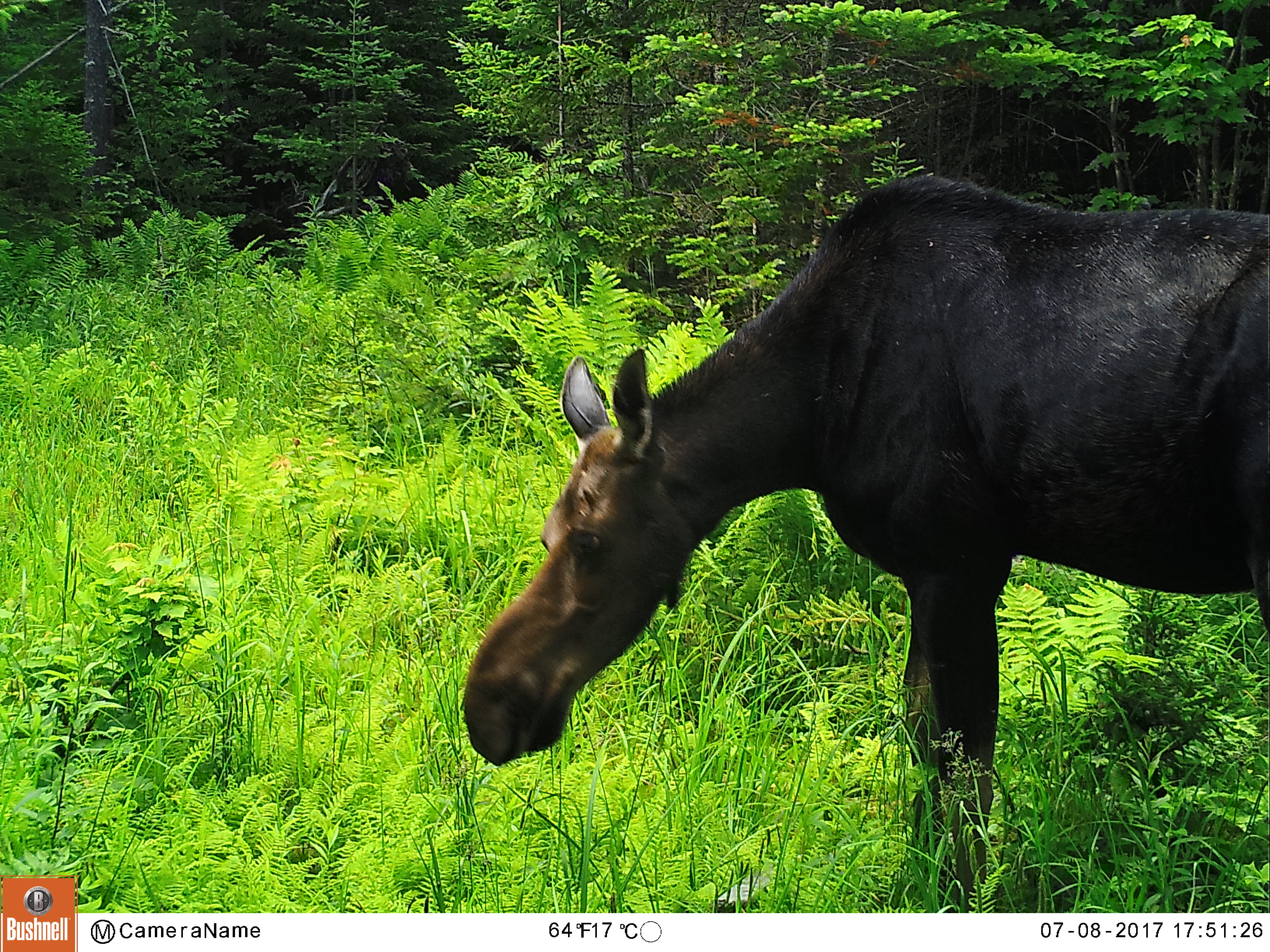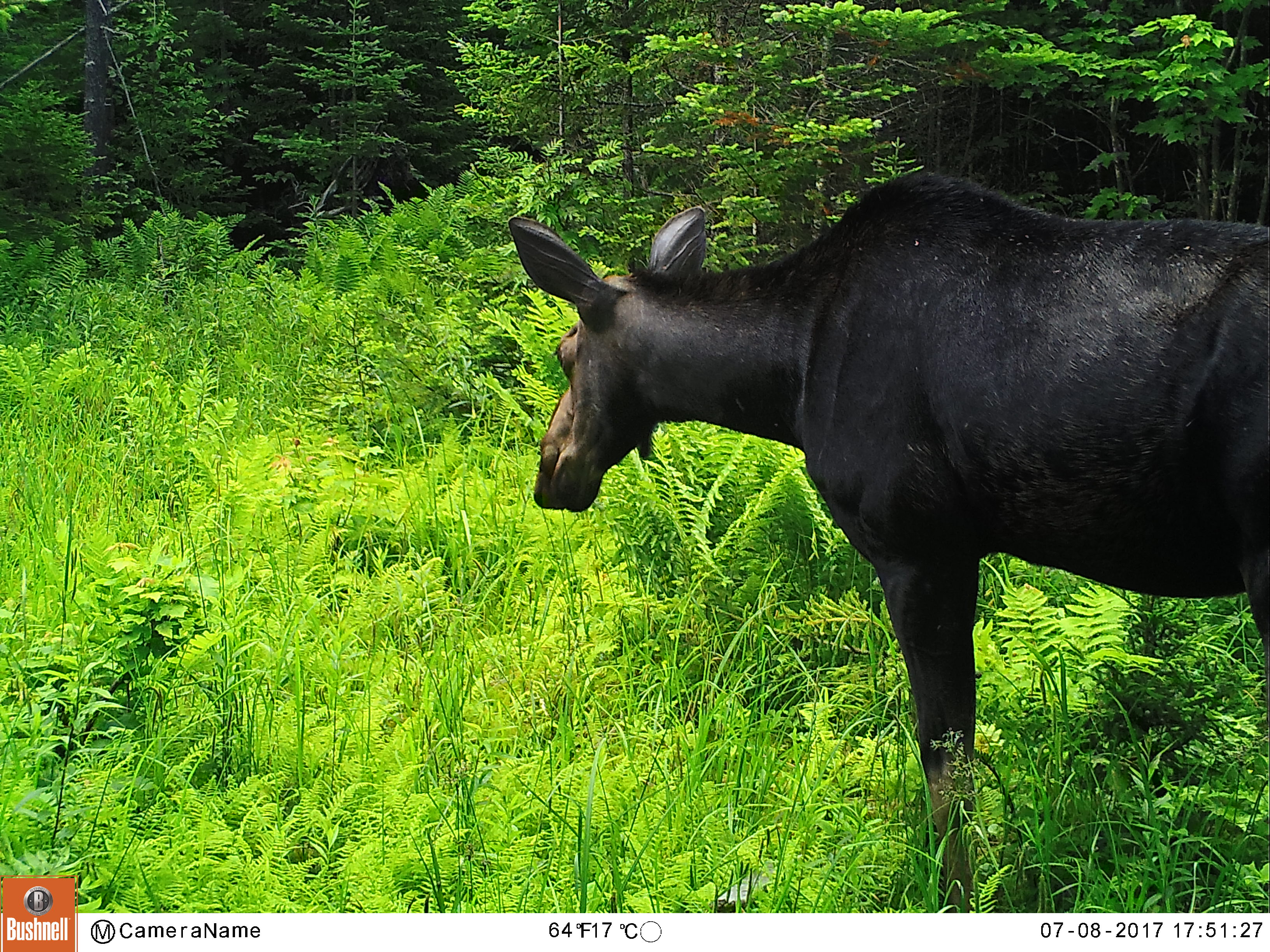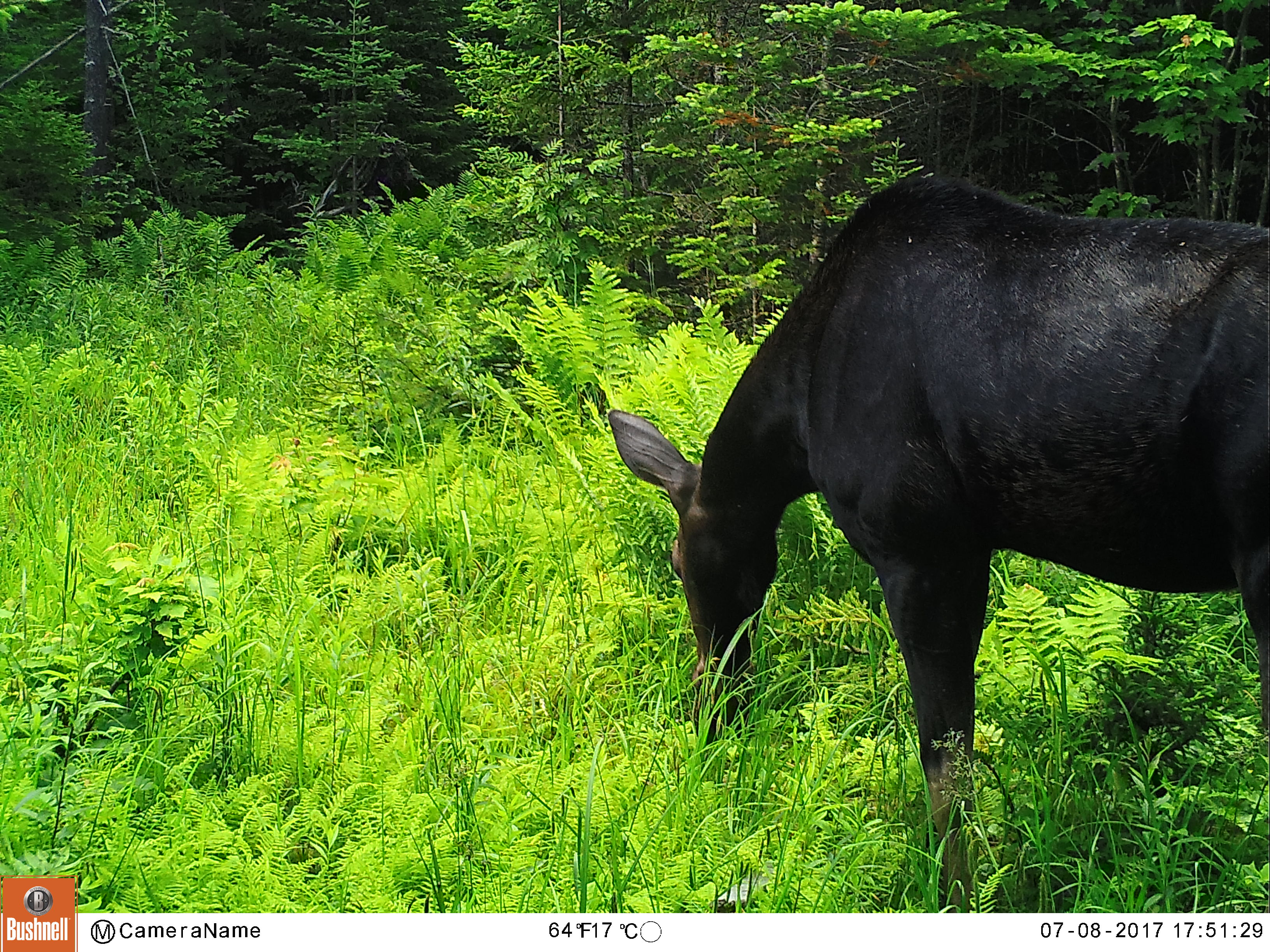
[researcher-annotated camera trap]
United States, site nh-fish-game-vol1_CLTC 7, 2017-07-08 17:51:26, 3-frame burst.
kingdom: Animalia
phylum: Chordata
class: Mammalia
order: Artiodactyla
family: Cervidae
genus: Alces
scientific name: Alces alces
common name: moose